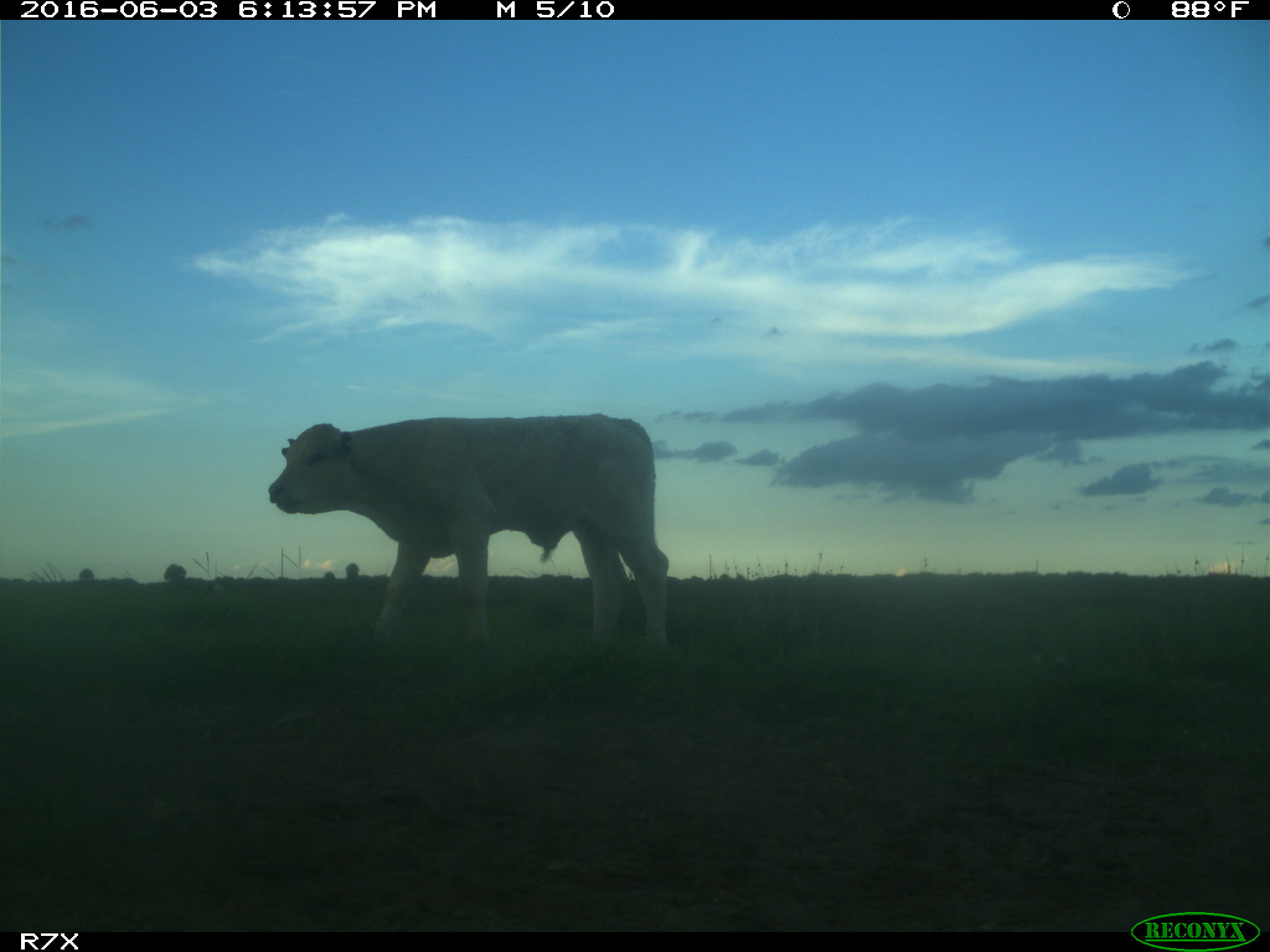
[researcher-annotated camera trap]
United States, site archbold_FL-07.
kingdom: Animalia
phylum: Chordata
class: Mammalia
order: Artiodactyla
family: Bovidae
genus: Bos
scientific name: Bos taurus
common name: domestic cow